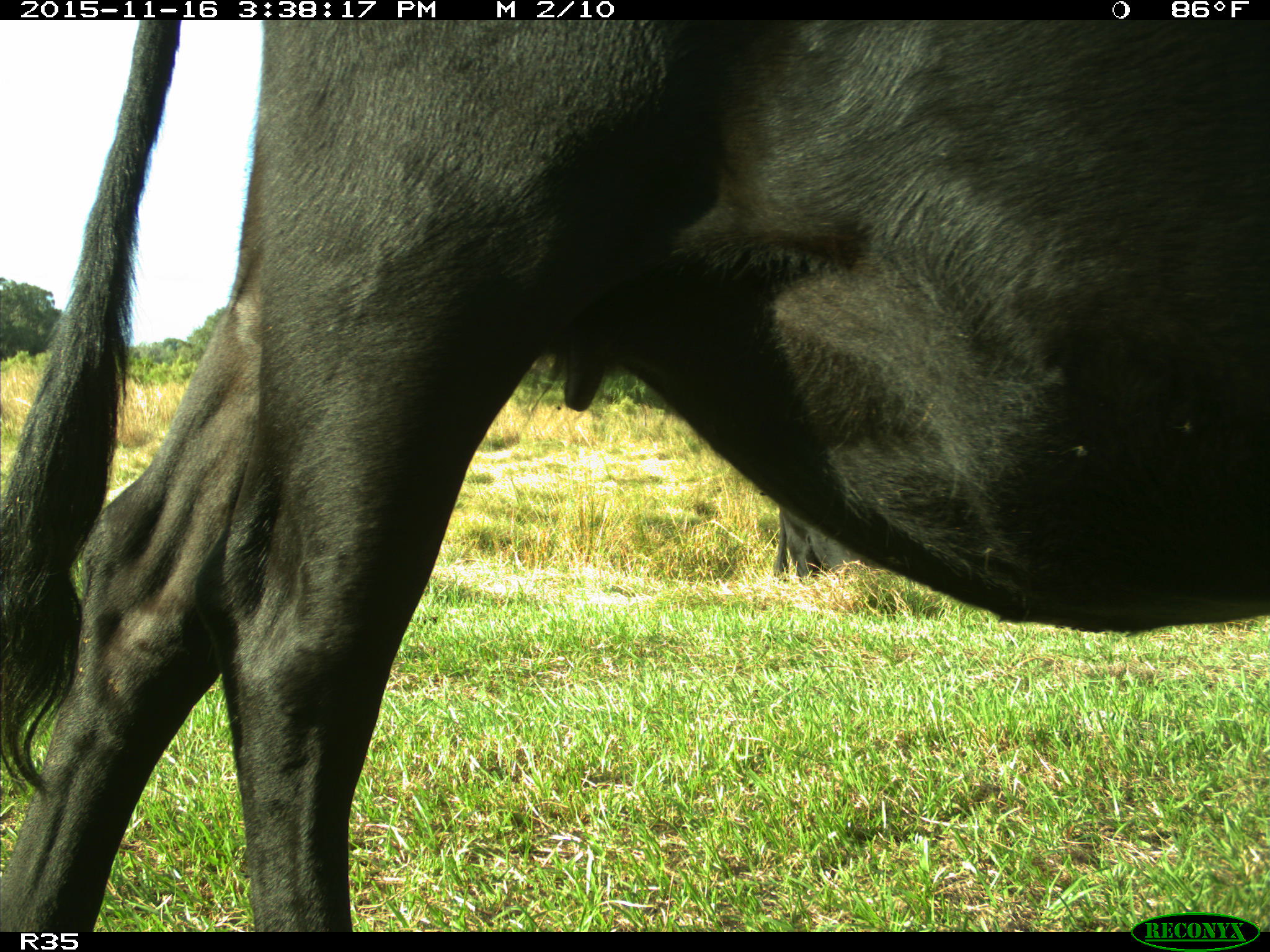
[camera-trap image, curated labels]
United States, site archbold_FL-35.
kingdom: Animalia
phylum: Chordata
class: Mammalia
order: Artiodactyla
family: Bovidae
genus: Bos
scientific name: Bos taurus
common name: domestic cow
Bos taurus (domestic cow).